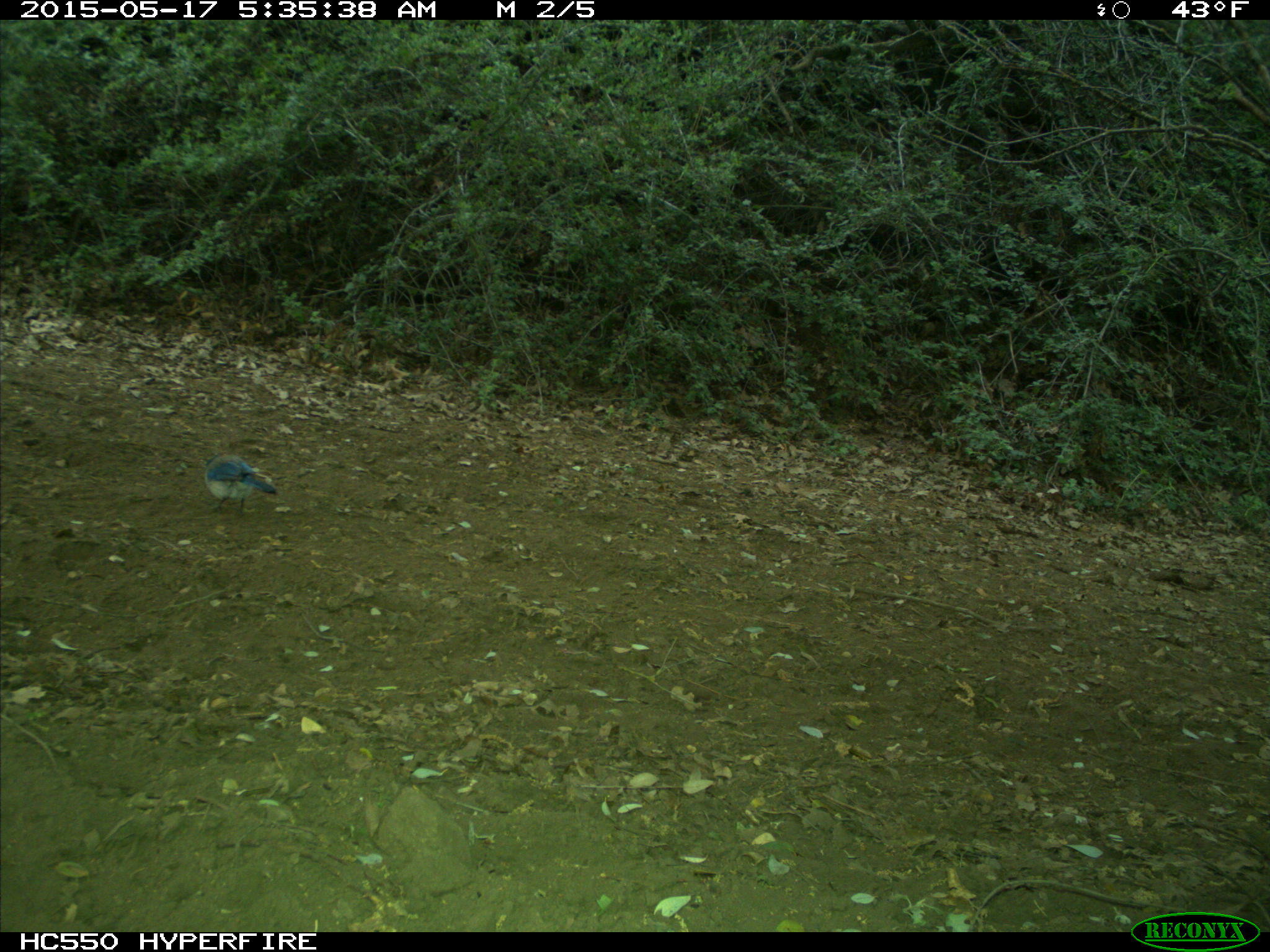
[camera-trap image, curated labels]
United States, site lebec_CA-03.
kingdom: Animalia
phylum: Chordata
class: Aves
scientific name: Aves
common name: birds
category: unidentified bird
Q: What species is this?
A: Unidentified bird (birds) (Aves).